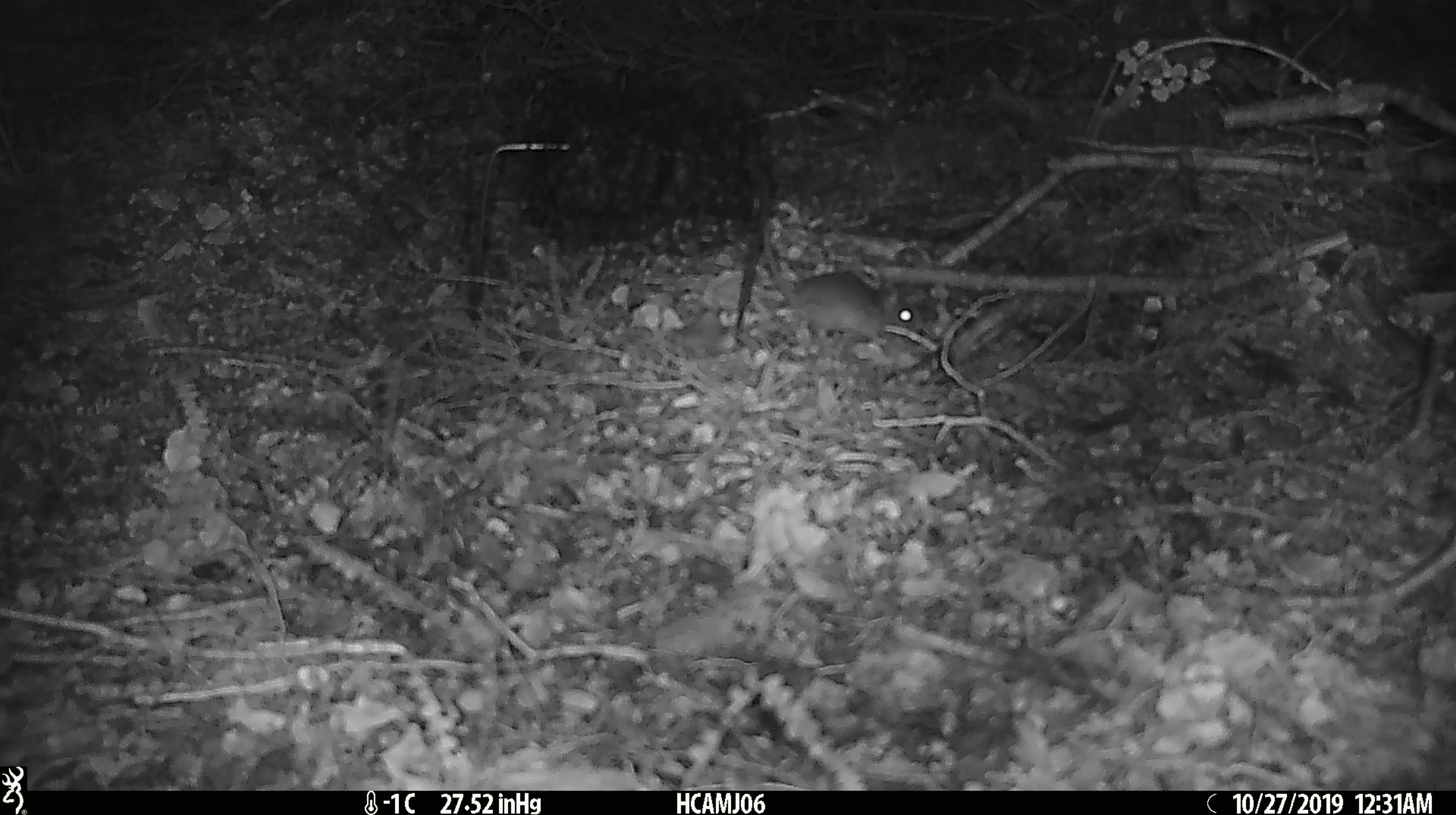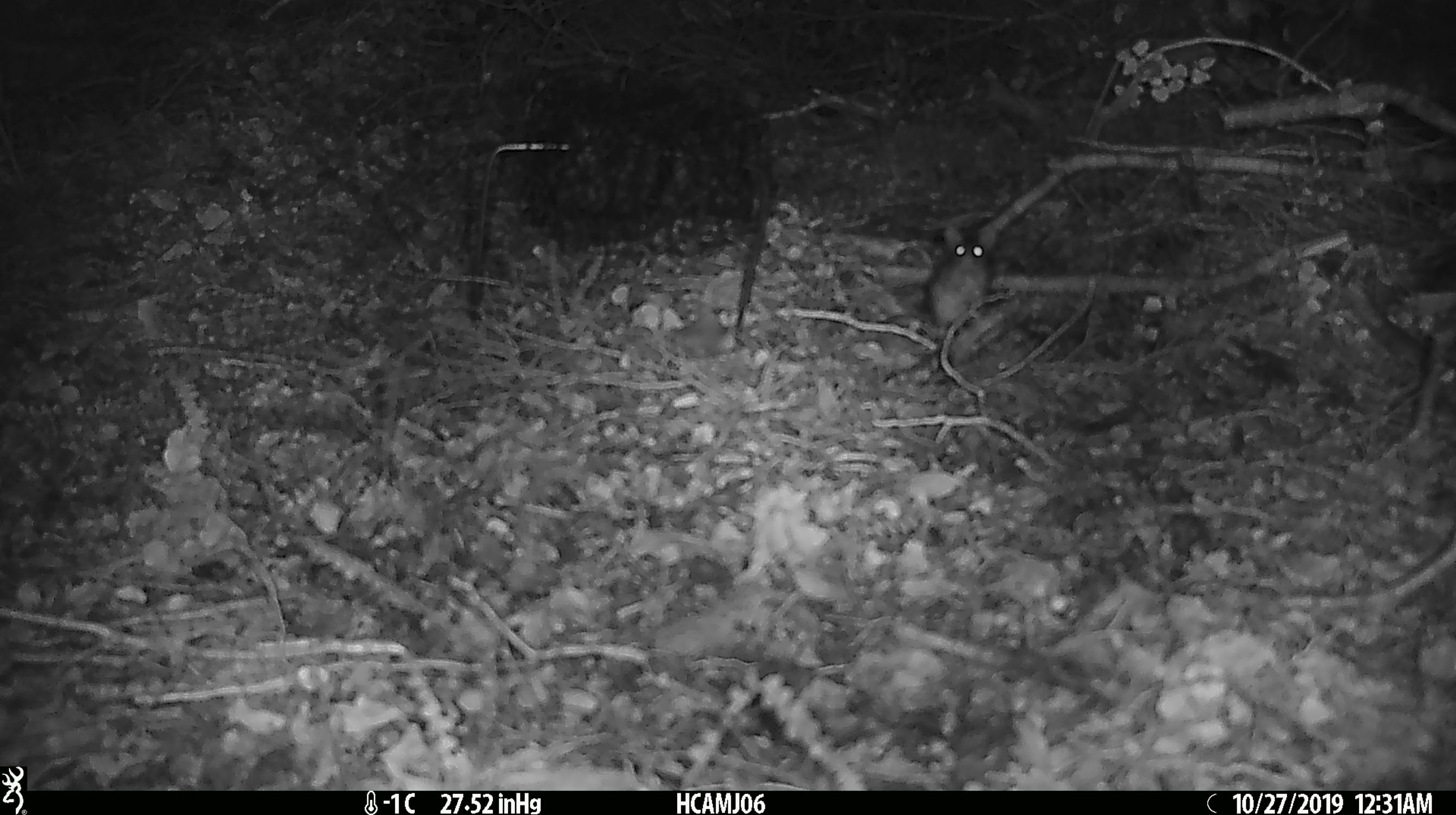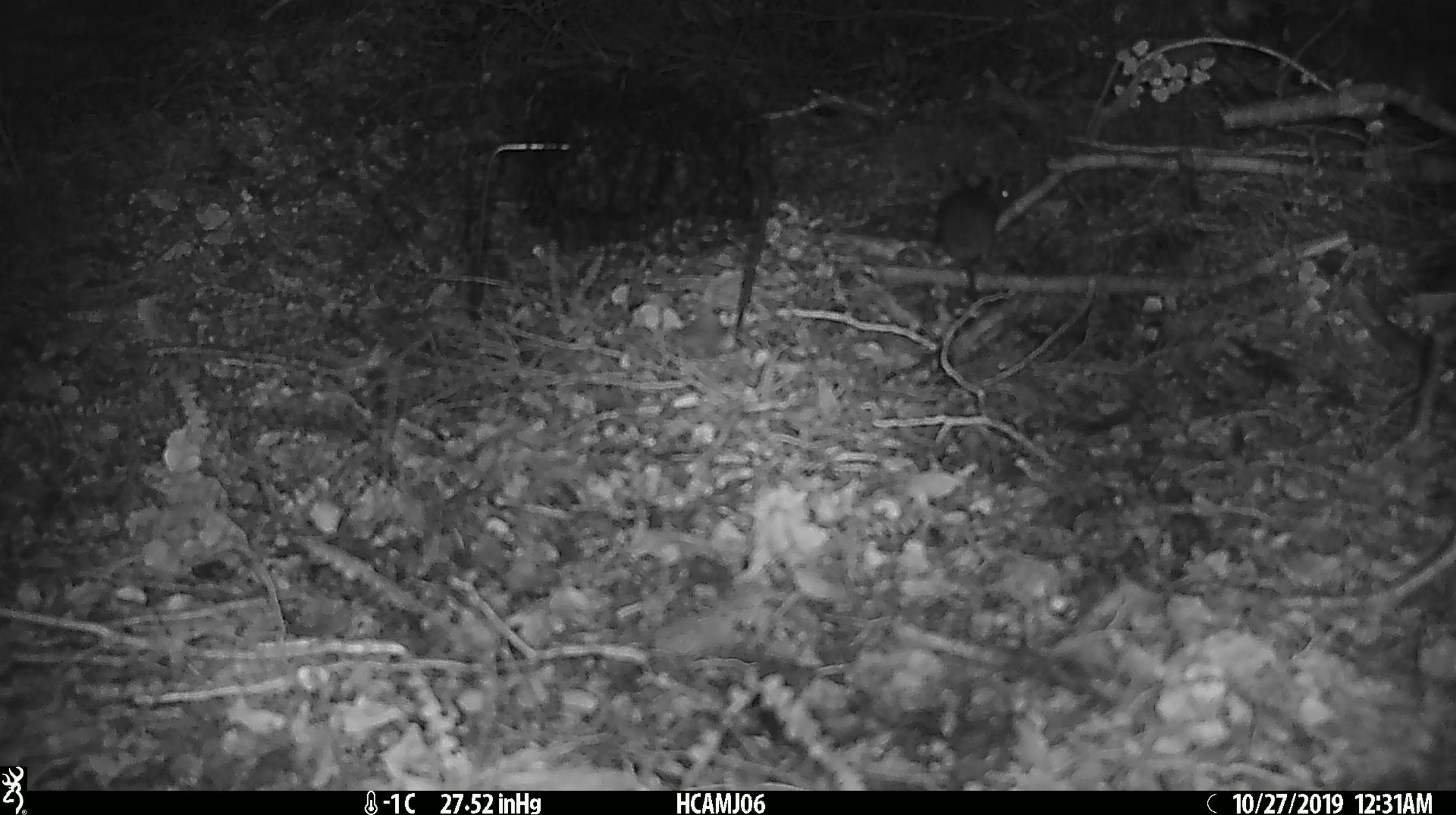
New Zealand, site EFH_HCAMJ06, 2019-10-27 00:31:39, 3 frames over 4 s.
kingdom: Animalia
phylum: Chordata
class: Mammalia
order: Rodentia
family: Muridae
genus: Mus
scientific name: Mus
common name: mouse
Mouse (Mus).